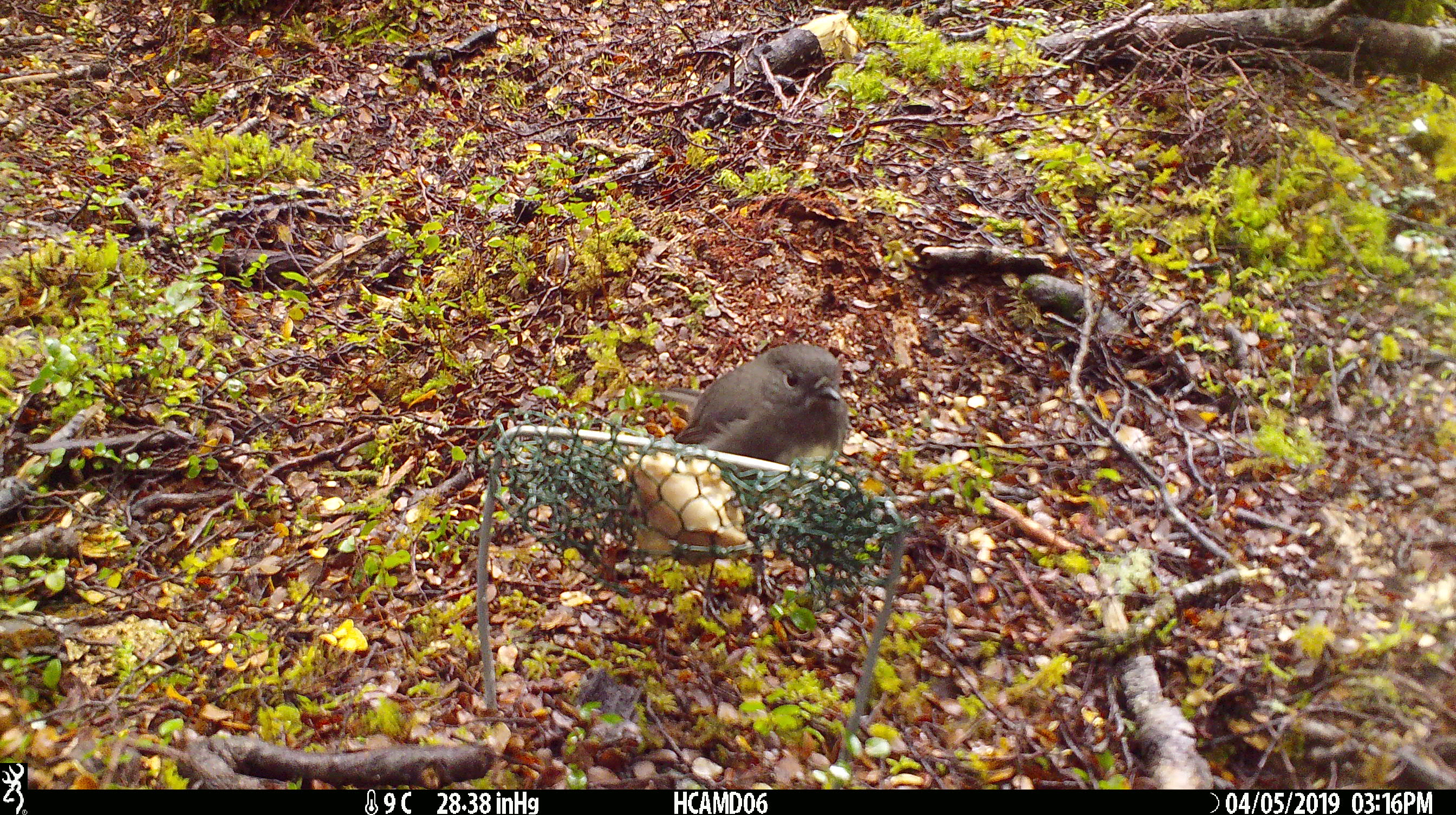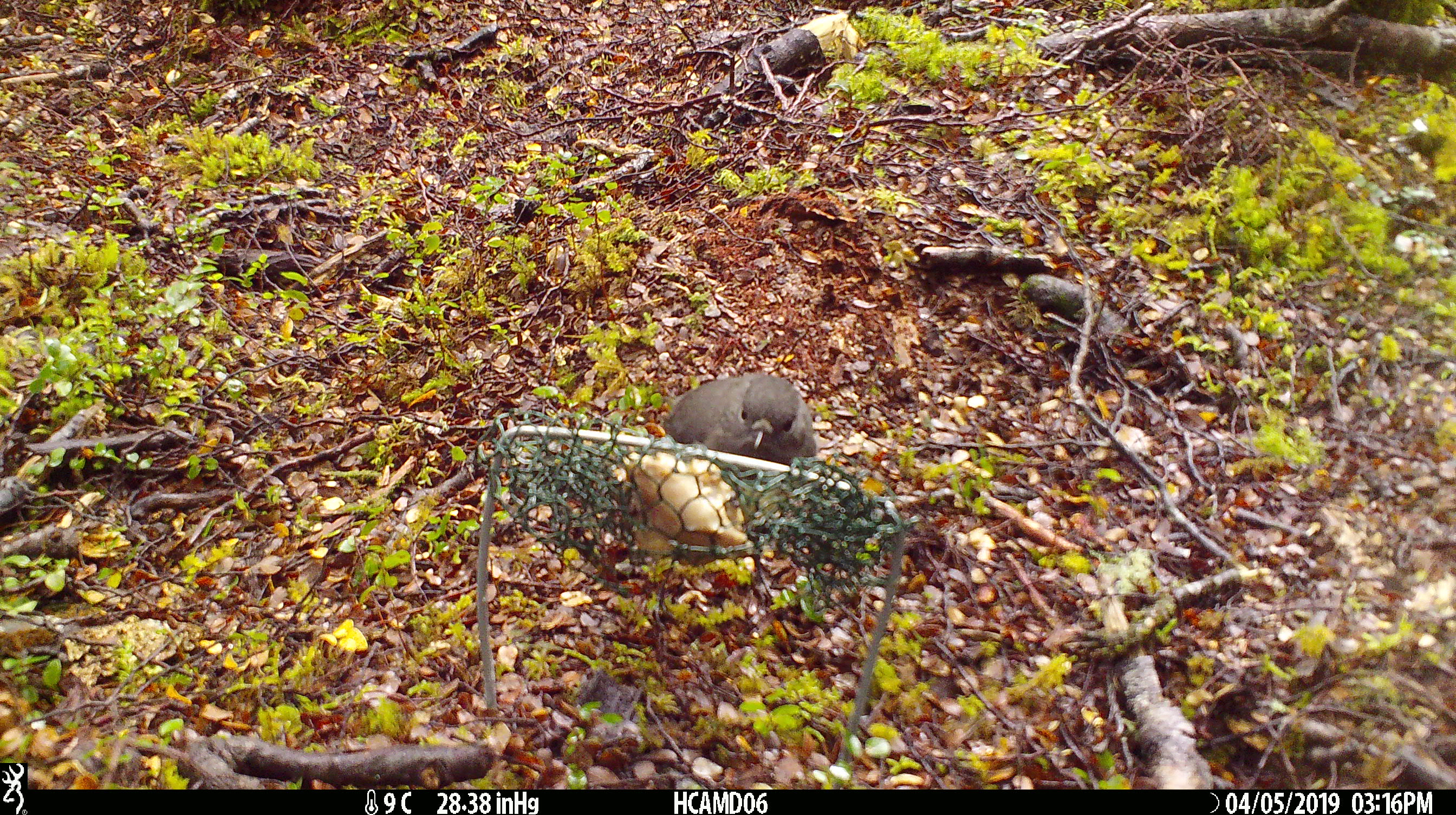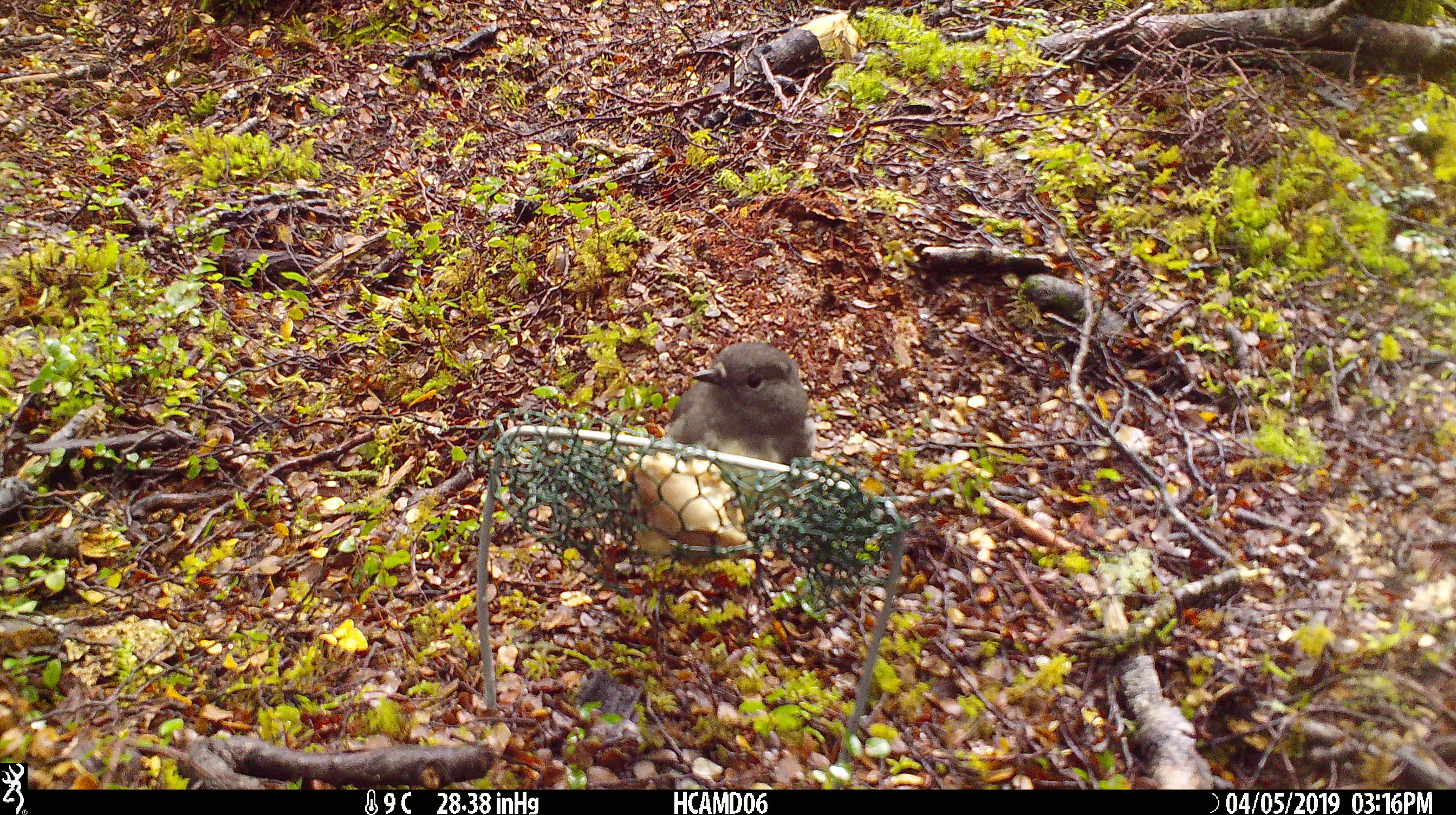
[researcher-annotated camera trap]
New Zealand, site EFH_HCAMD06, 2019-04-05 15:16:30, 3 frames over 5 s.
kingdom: Animalia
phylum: Chordata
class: Aves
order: Passeriformes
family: Petroicidae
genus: Petroica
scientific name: Petroica australis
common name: new zealand robin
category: robin